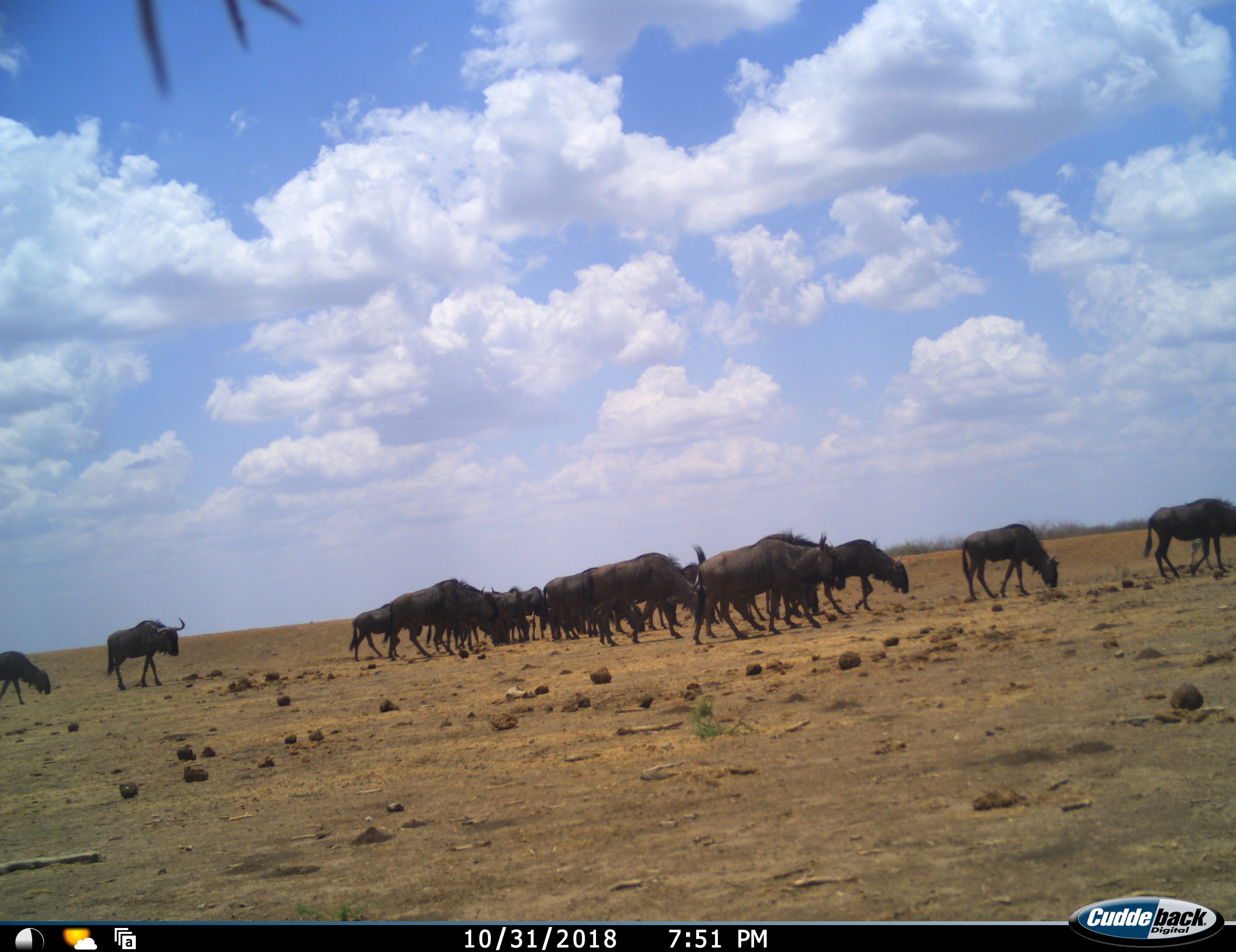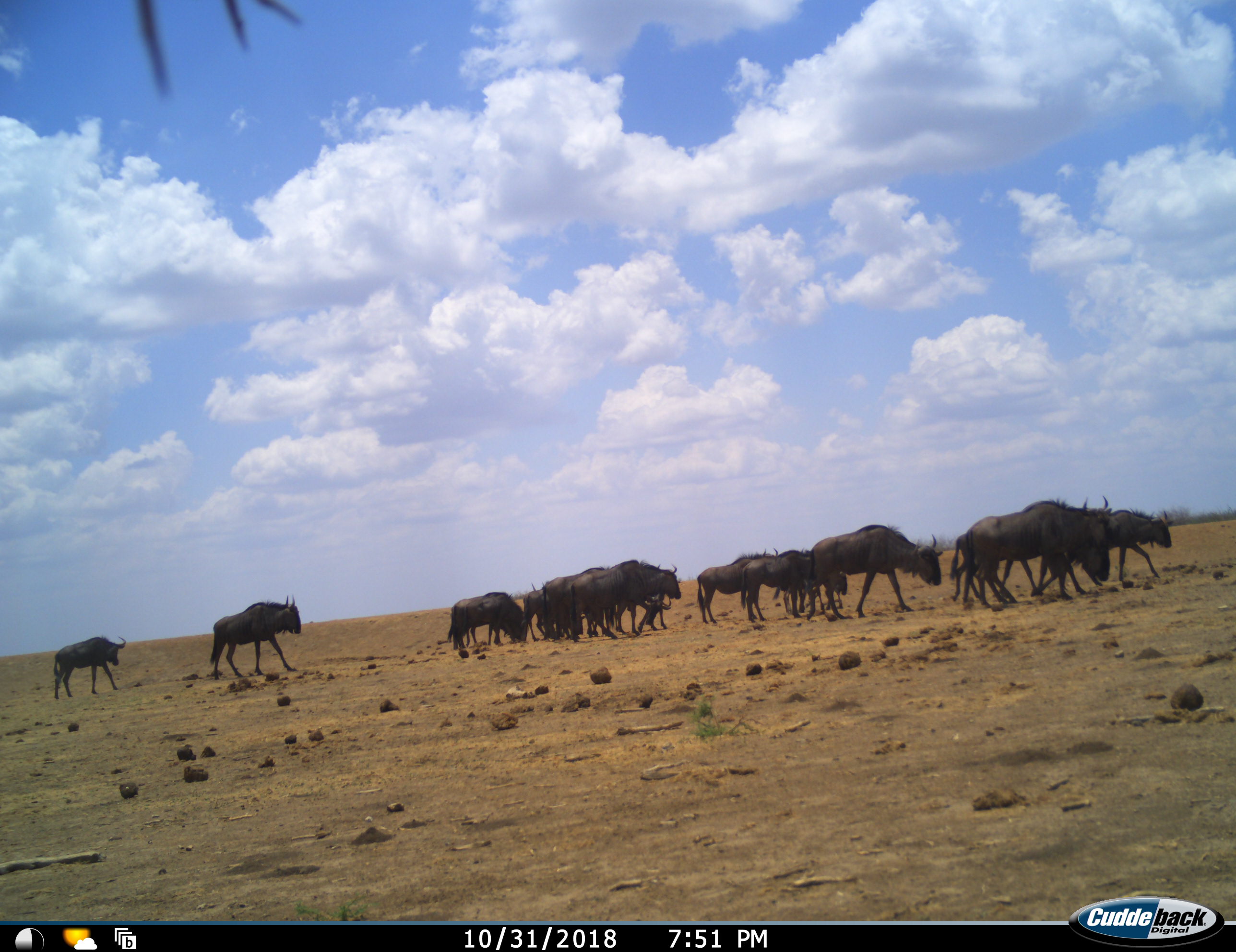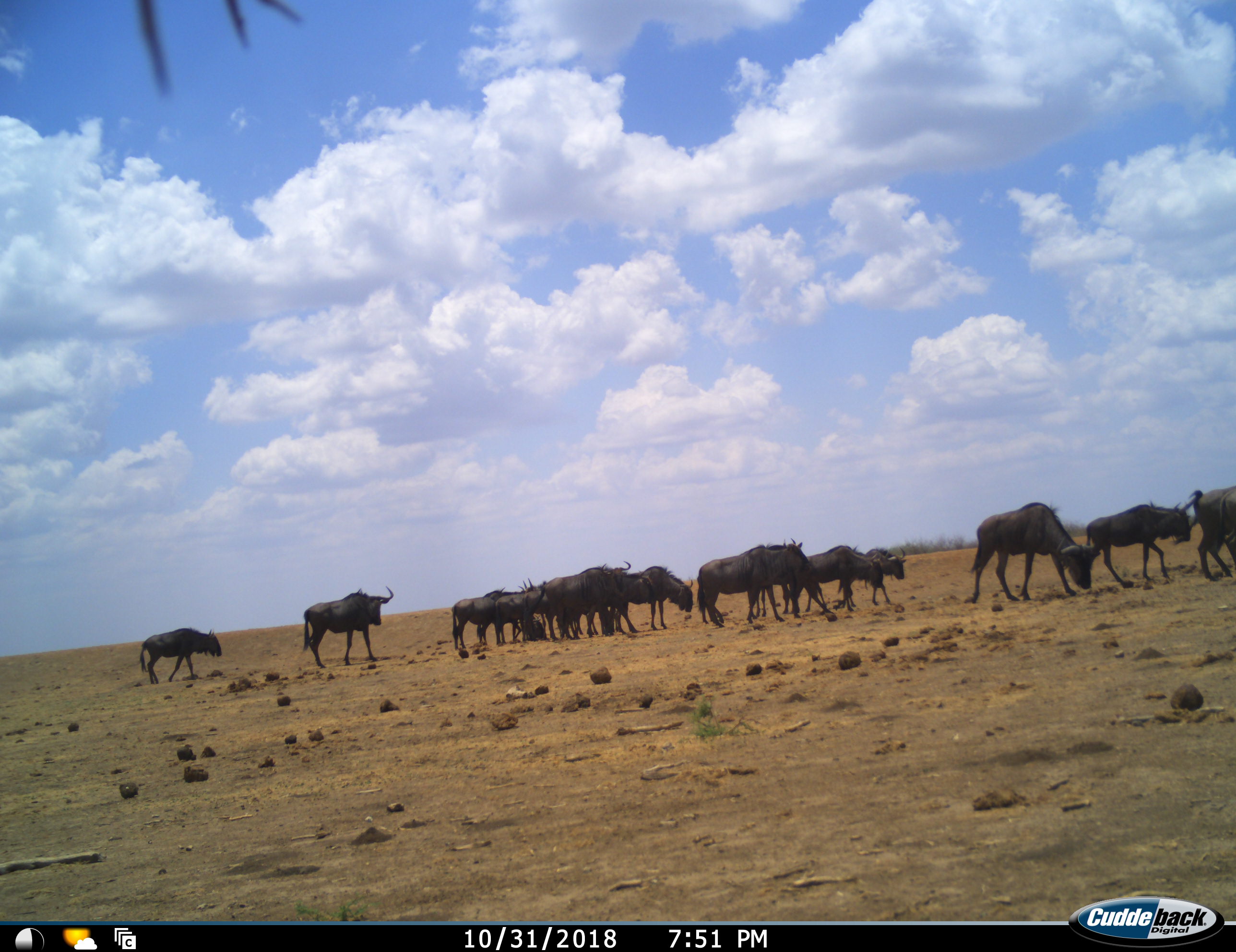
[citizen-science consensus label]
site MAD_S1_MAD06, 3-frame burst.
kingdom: Animalia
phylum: Chordata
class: Mammalia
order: Artiodactyla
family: Bovidae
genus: Connochaetes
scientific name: Connochaetes taurinus taurinus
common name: blue wildebeest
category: wildebeestblue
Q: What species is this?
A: Wildebeestblue (blue wildebeest) (Connochaetes taurinus taurinus).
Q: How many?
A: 11-50.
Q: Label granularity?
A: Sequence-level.